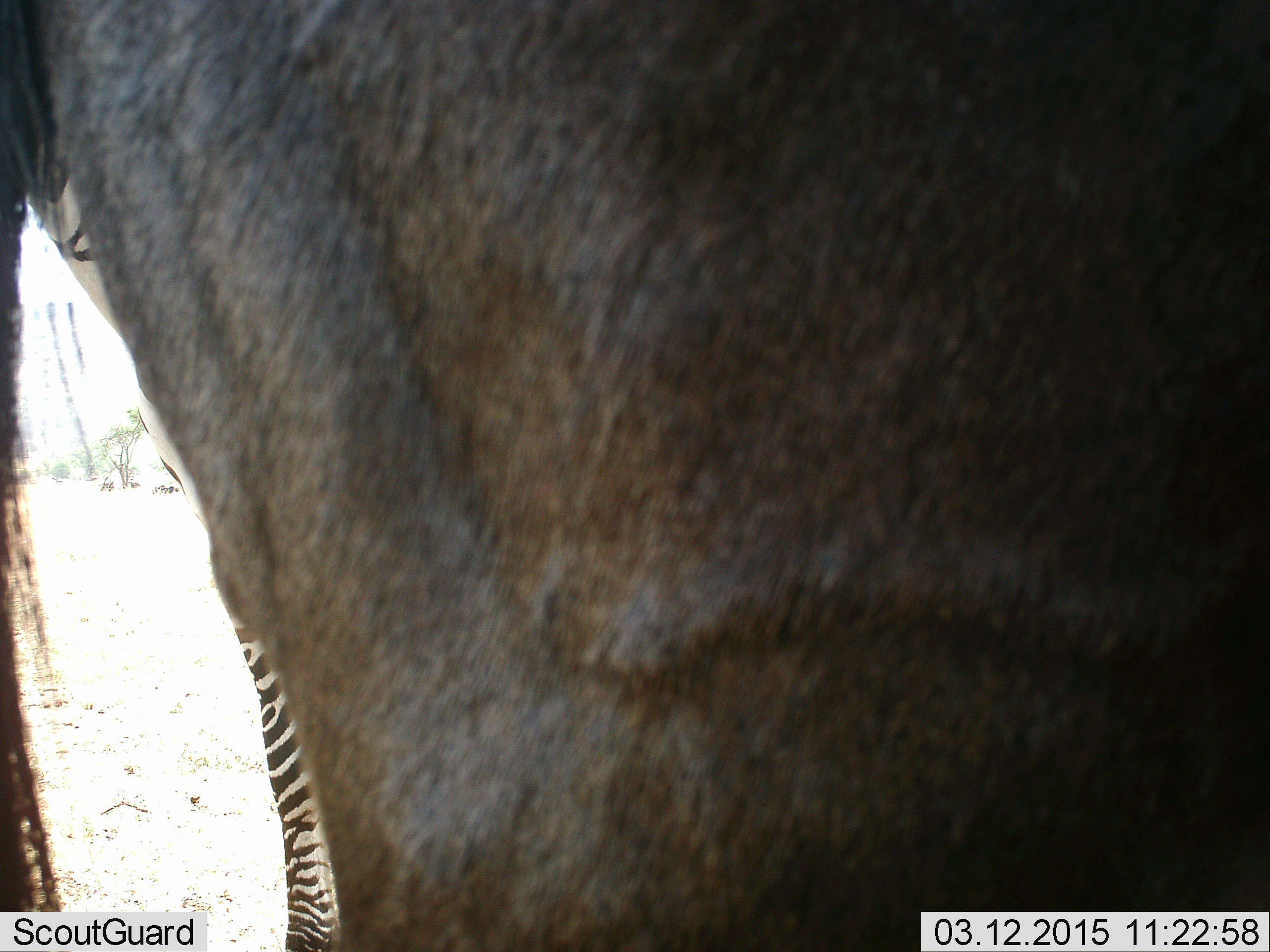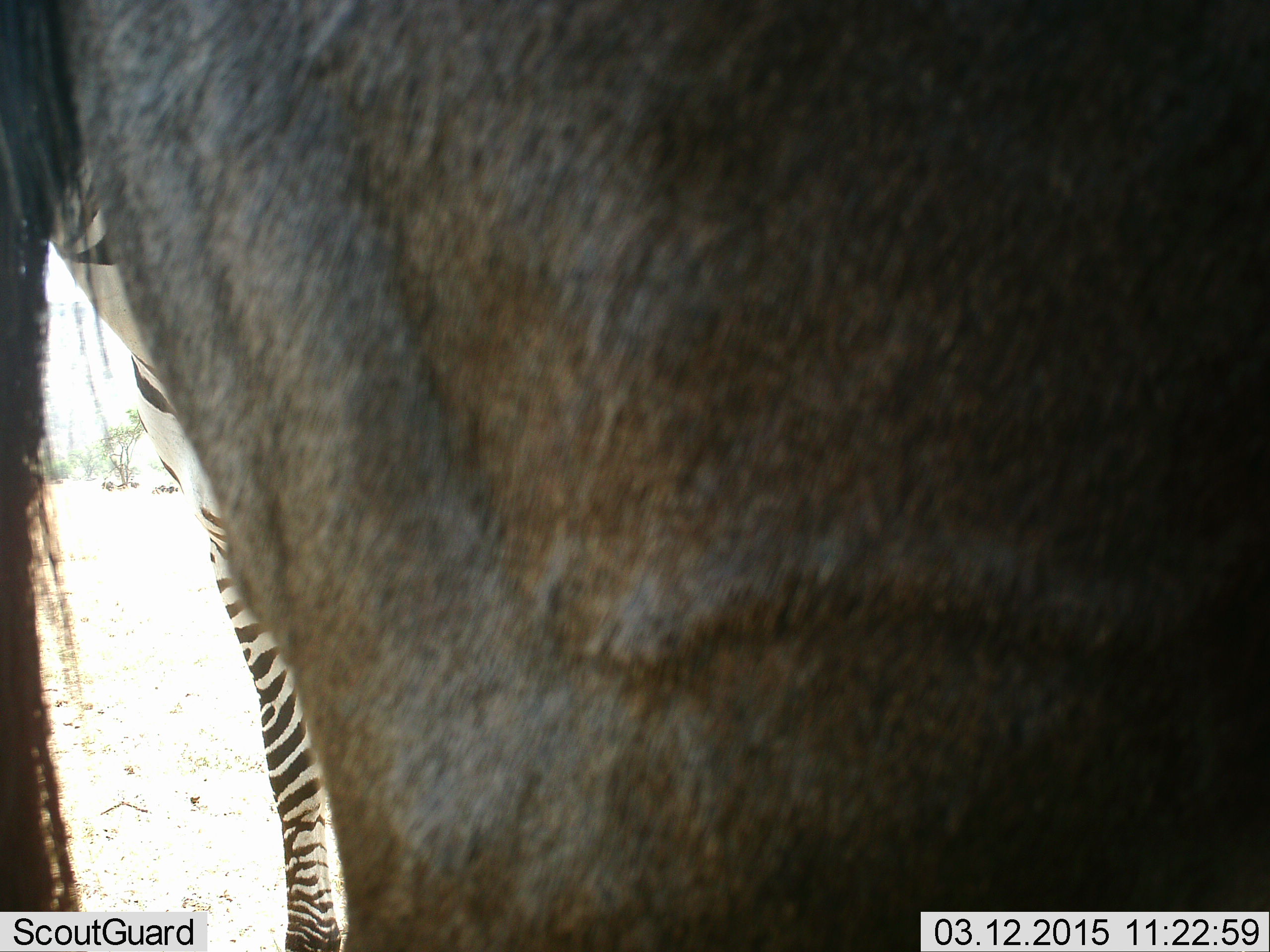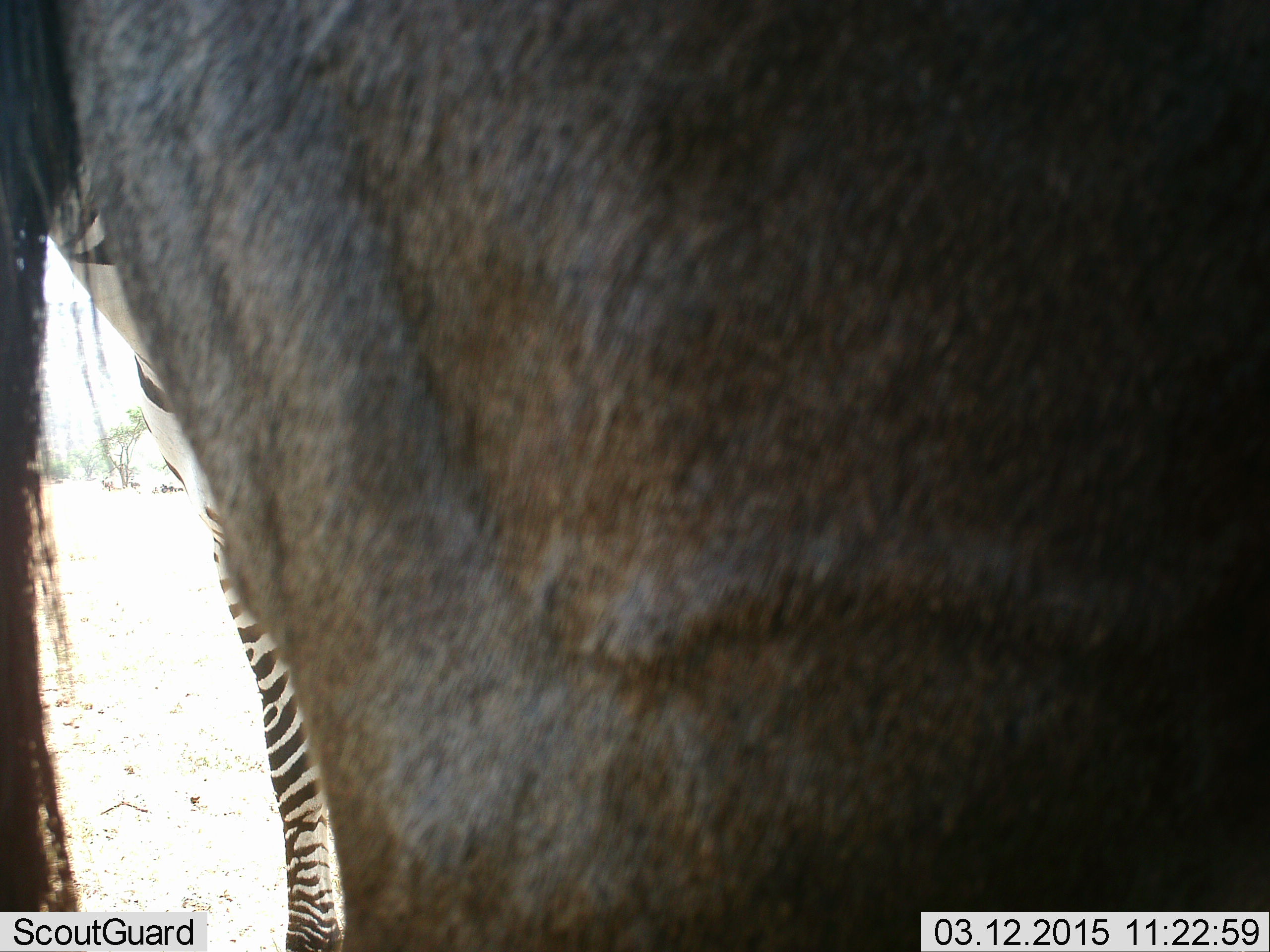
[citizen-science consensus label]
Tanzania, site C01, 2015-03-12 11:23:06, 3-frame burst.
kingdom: Animalia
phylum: Chordata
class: Mammalia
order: Artiodactyla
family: Bovidae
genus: Connochaetes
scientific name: Connochaetes taurinus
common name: blue wildebeest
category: wildebeest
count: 1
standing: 100%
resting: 10%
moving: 0%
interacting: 0%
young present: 0%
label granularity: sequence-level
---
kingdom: Animalia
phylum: Chordata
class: Mammalia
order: Perissodactyla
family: Equidae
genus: Equus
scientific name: Equus quagga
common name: plains zebra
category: zebra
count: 1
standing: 100%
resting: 0%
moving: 0%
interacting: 0%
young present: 0%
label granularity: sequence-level